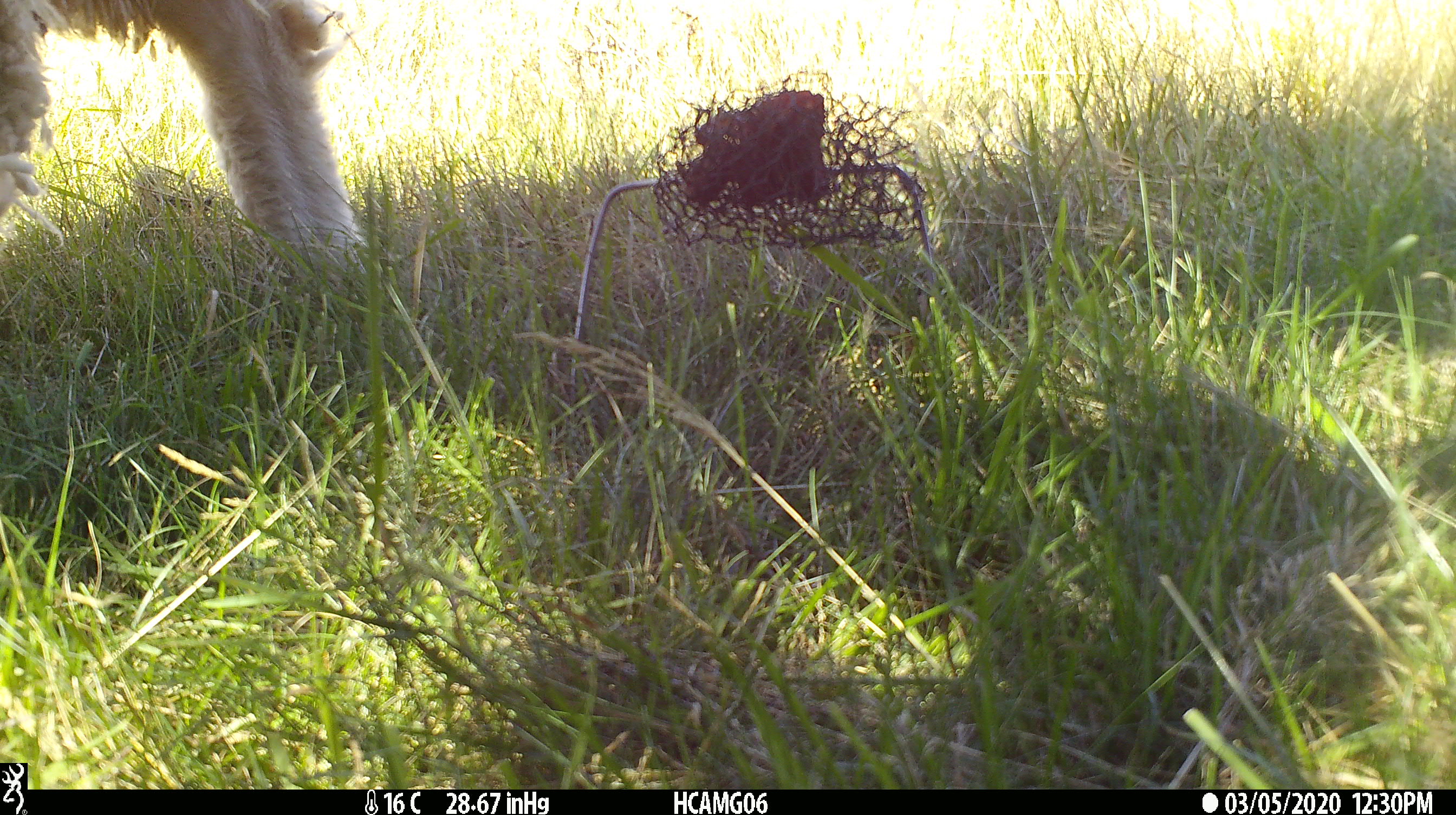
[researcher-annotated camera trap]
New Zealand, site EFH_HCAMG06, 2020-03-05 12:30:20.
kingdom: Animalia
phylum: Chordata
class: Mammalia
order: Artiodactyla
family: Bovidae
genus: Ovis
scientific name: Ovis aries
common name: domestic sheep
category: sheep